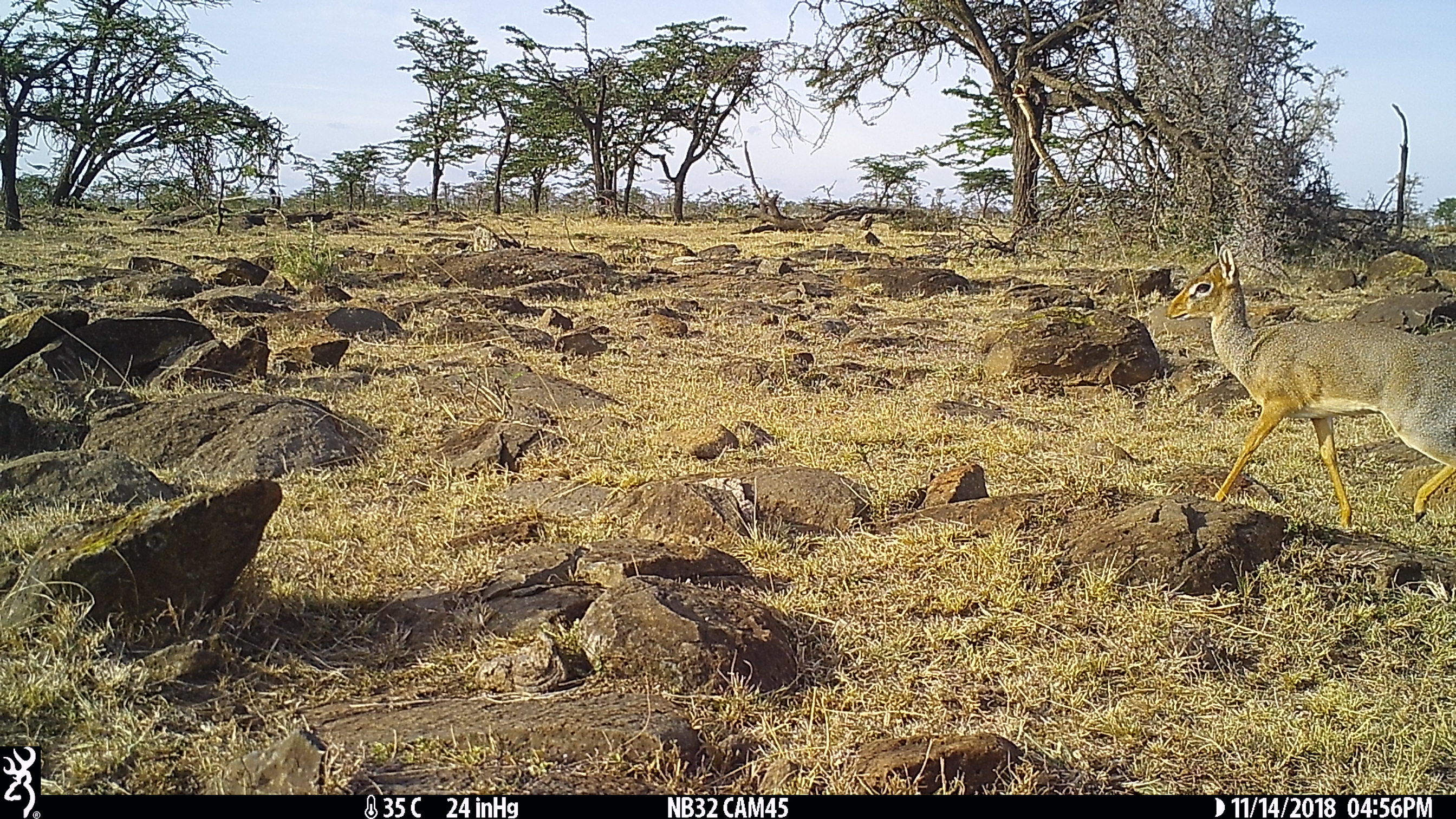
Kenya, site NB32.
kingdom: Animalia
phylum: Chordata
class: Mammalia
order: Artiodactyla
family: Bovidae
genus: Madoqua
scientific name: Madoqua kirkii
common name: kirk's dik-dik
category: dikdik